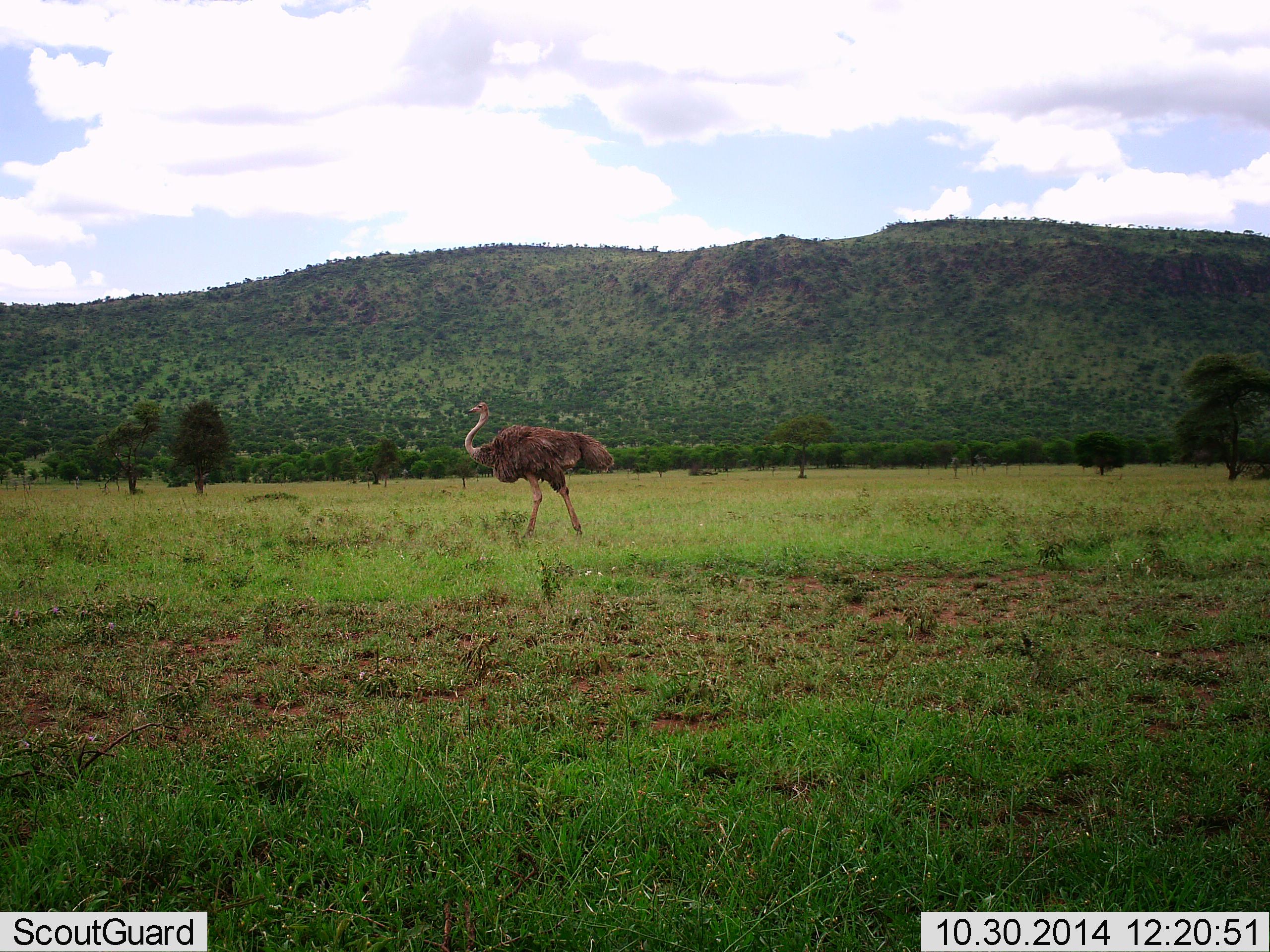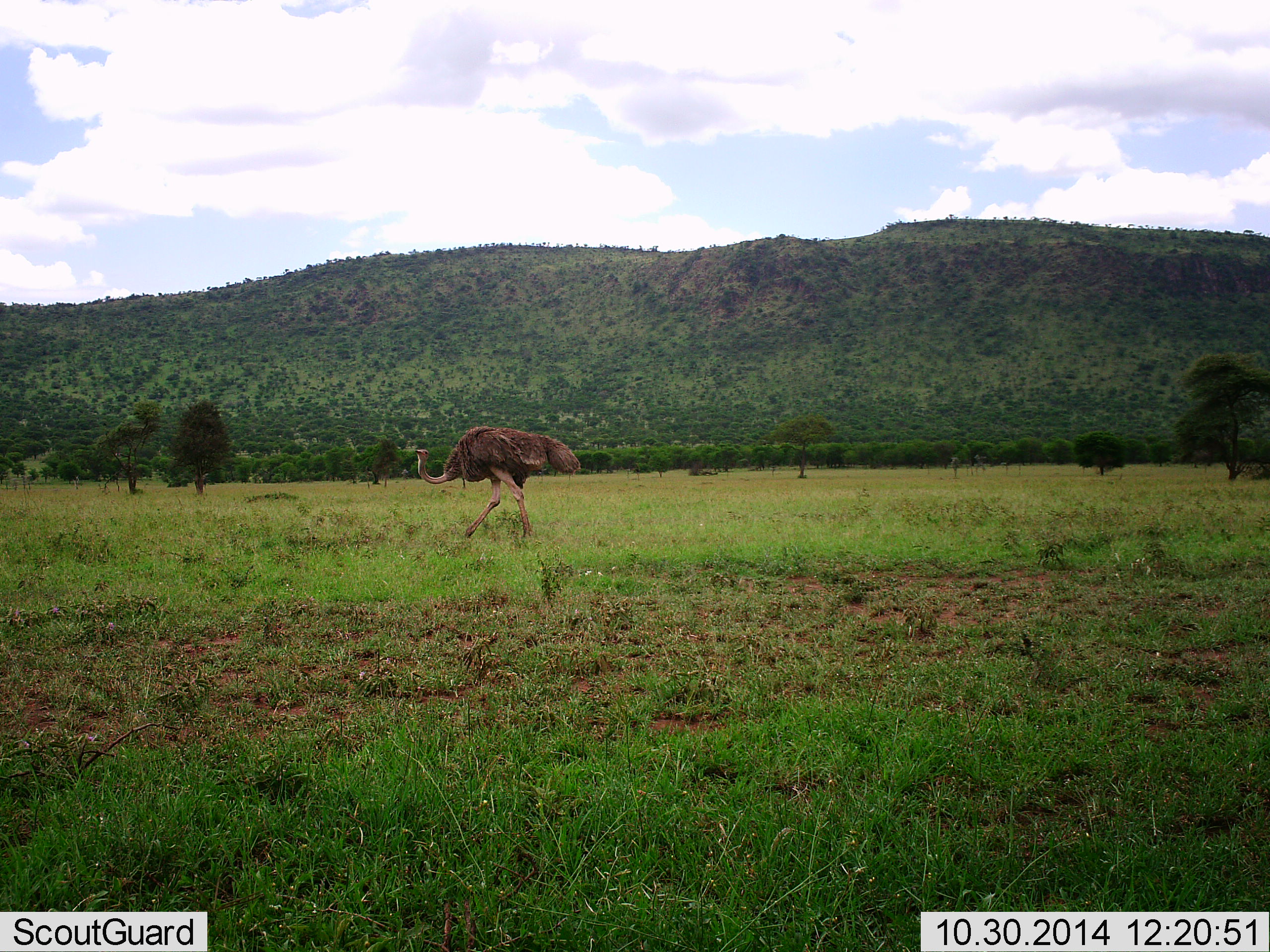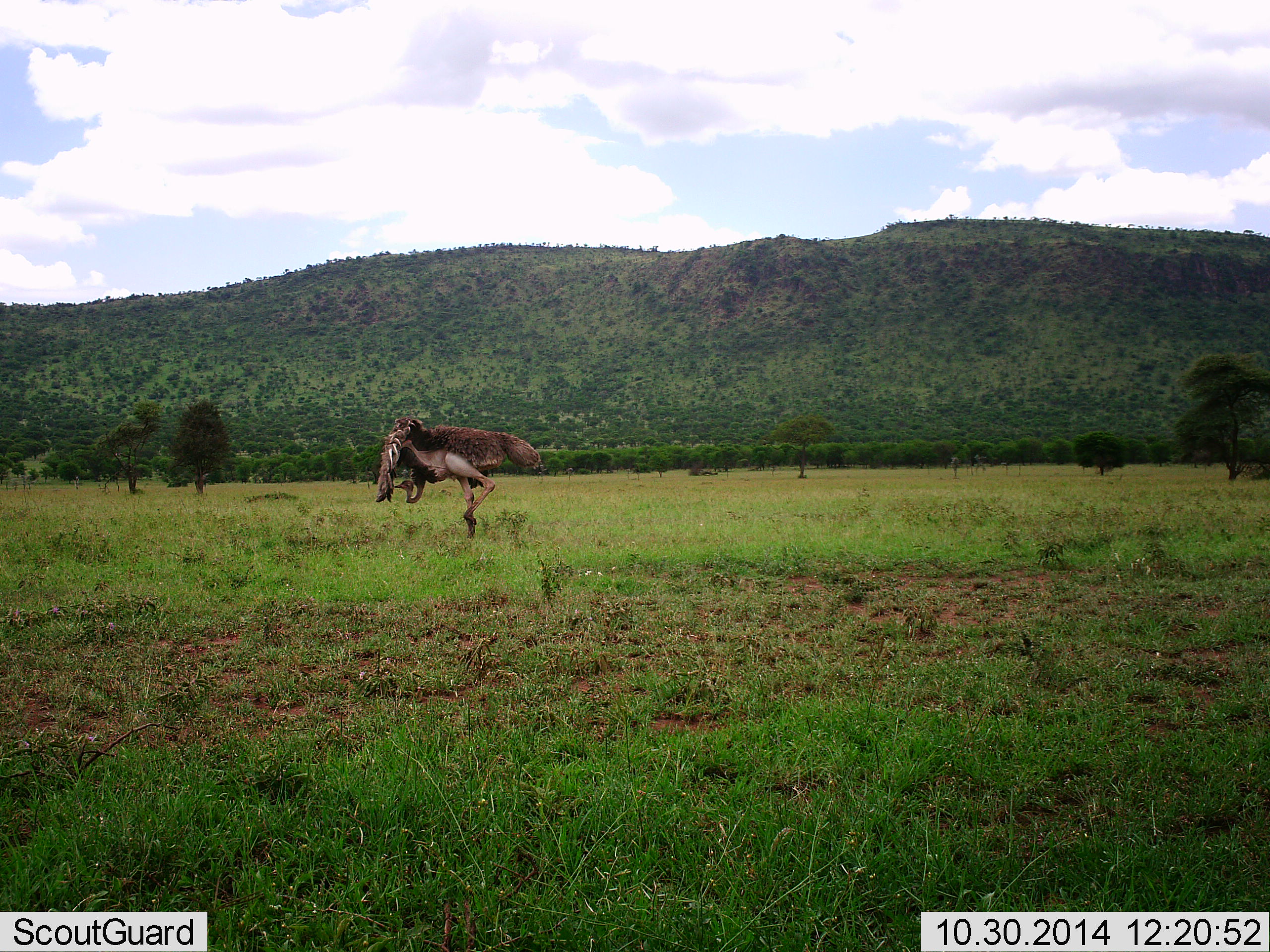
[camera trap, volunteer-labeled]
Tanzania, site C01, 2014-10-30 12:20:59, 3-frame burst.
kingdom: Animalia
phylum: Chordata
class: Aves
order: Struthioniformes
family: Struthionidae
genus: Struthio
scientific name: Struthio camelus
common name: ostrich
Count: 1.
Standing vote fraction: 0%.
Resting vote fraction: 0%.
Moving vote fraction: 100%.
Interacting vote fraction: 10%.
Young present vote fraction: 0%.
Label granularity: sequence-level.